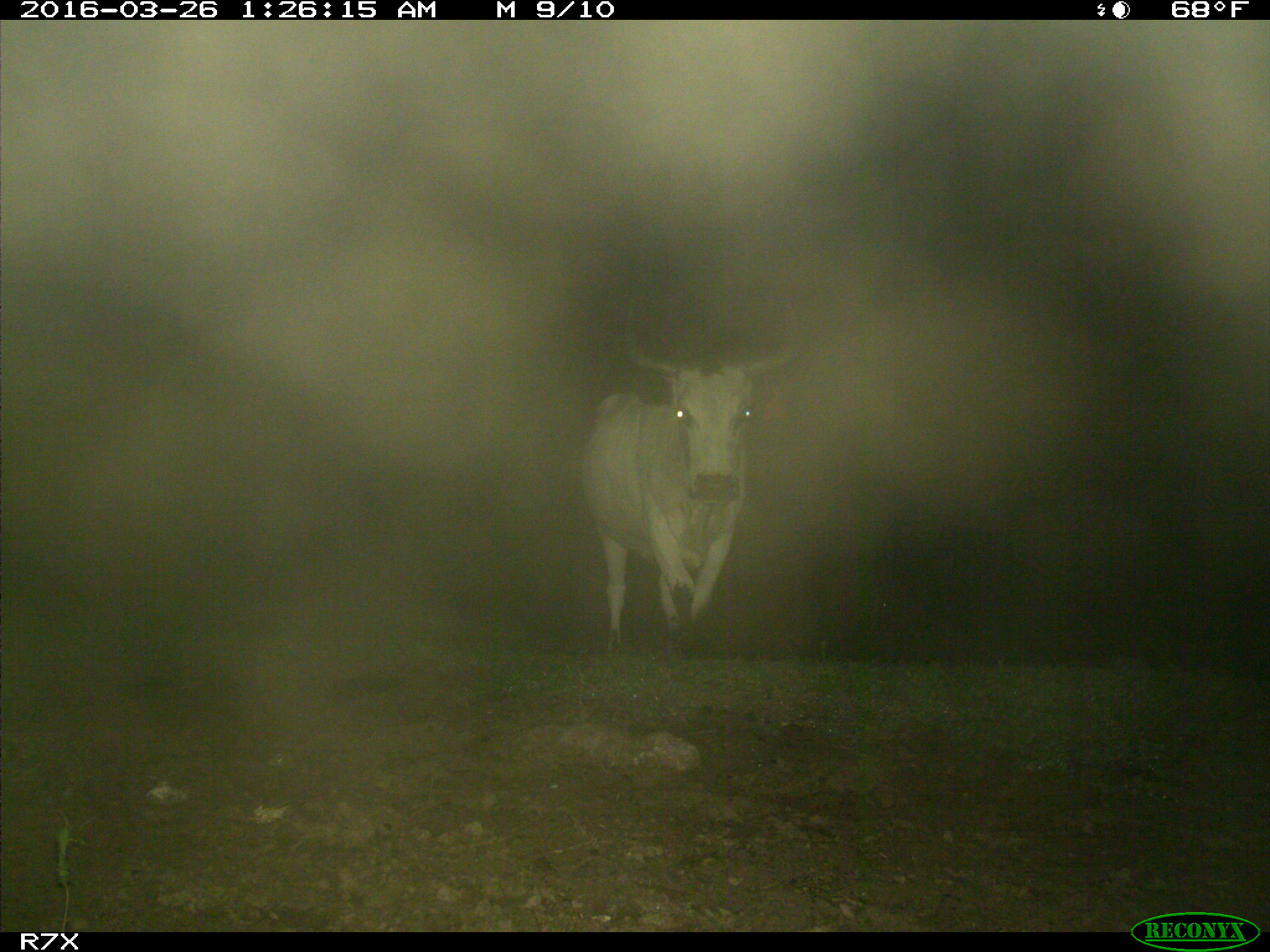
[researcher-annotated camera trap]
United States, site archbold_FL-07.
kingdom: Animalia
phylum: Chordata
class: Mammalia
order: Artiodactyla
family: Bovidae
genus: Bos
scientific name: Bos taurus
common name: domestic cow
Bos taurus (domestic cow).